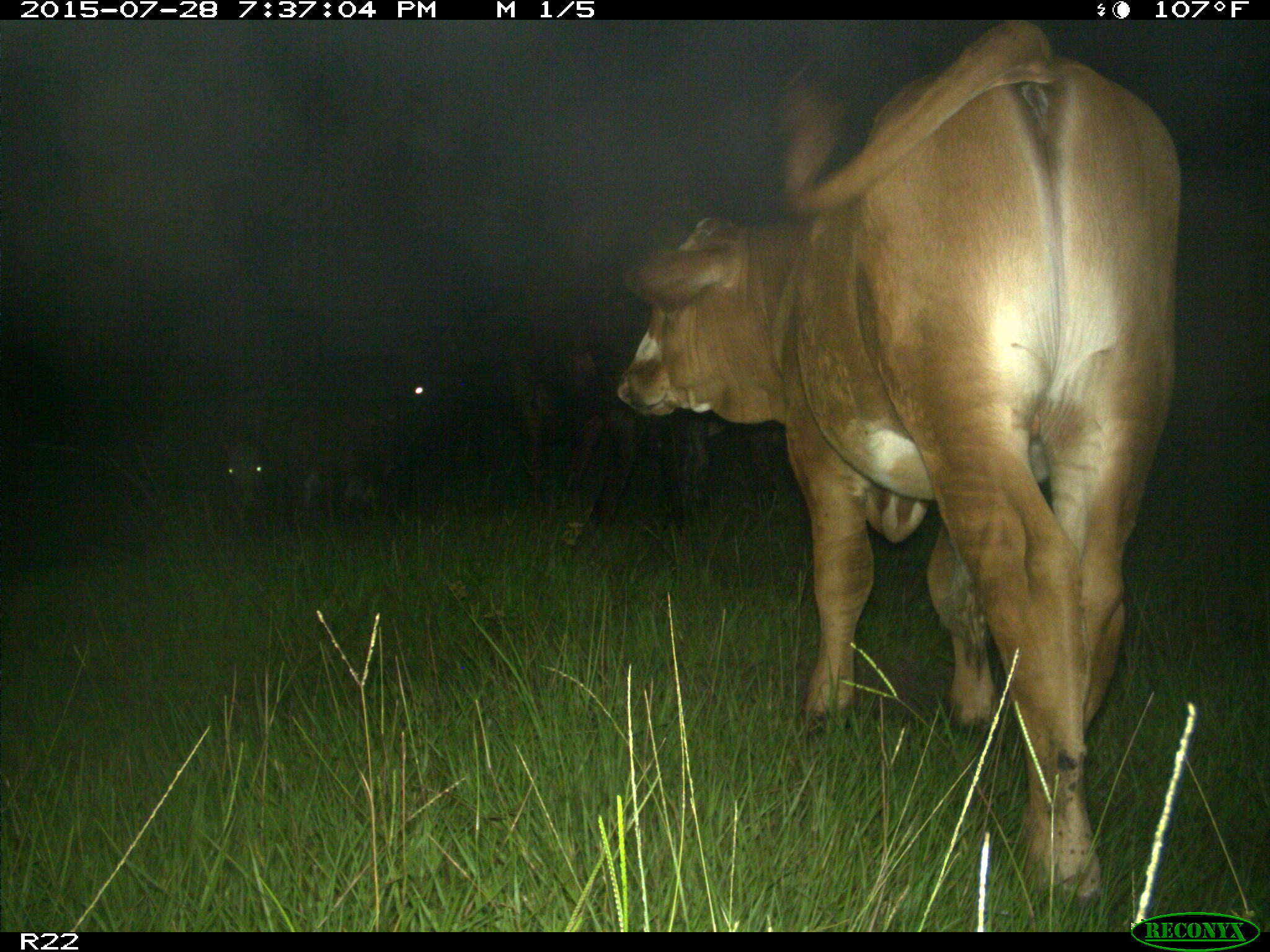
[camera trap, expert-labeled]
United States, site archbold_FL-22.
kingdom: Animalia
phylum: Chordata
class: Mammalia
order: Artiodactyla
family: Bovidae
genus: Bos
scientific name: Bos taurus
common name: domestic cow